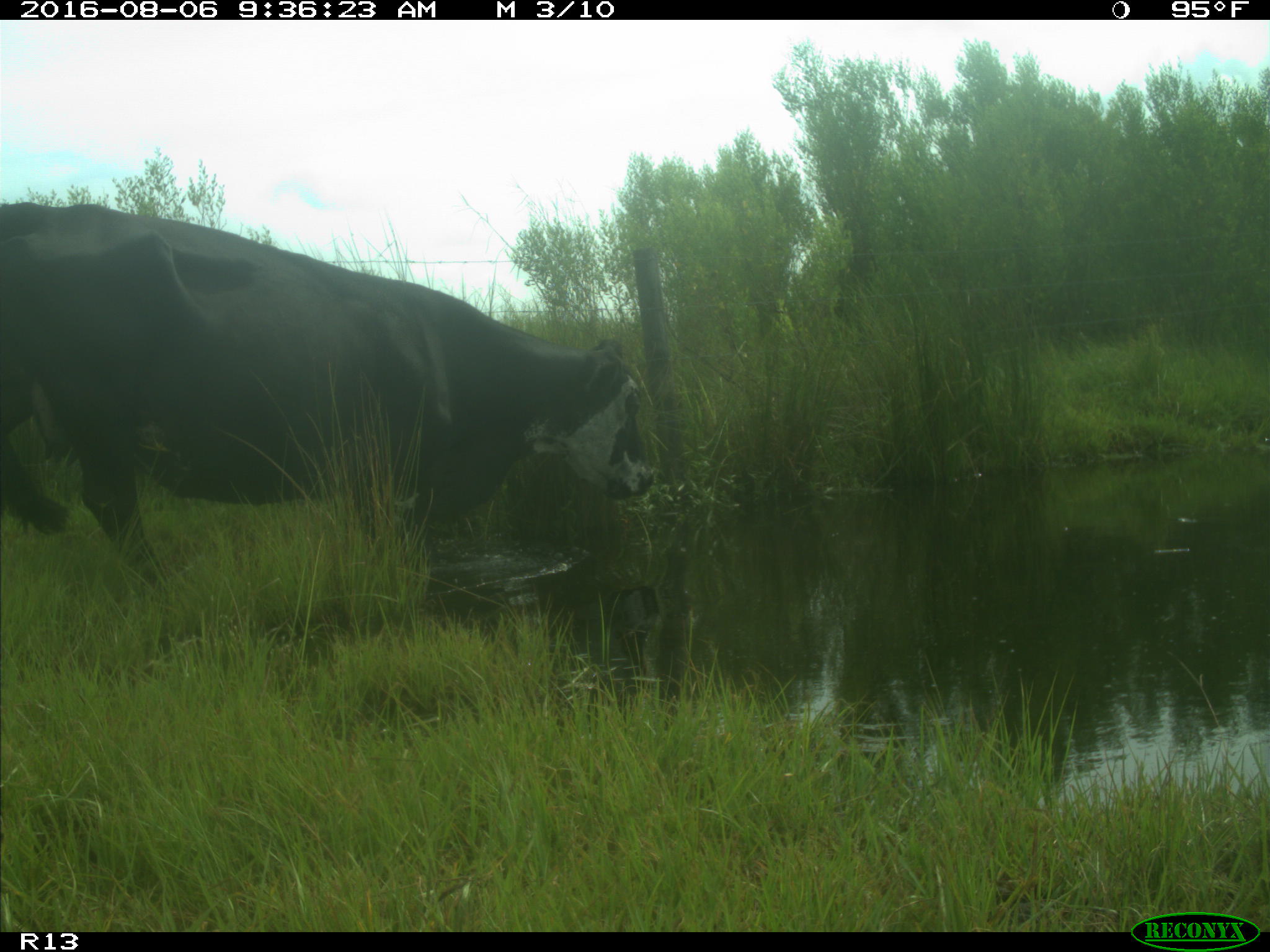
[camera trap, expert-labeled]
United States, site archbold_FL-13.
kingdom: Animalia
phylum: Chordata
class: Mammalia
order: Artiodactyla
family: Bovidae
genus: Bos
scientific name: Bos taurus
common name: domestic cow